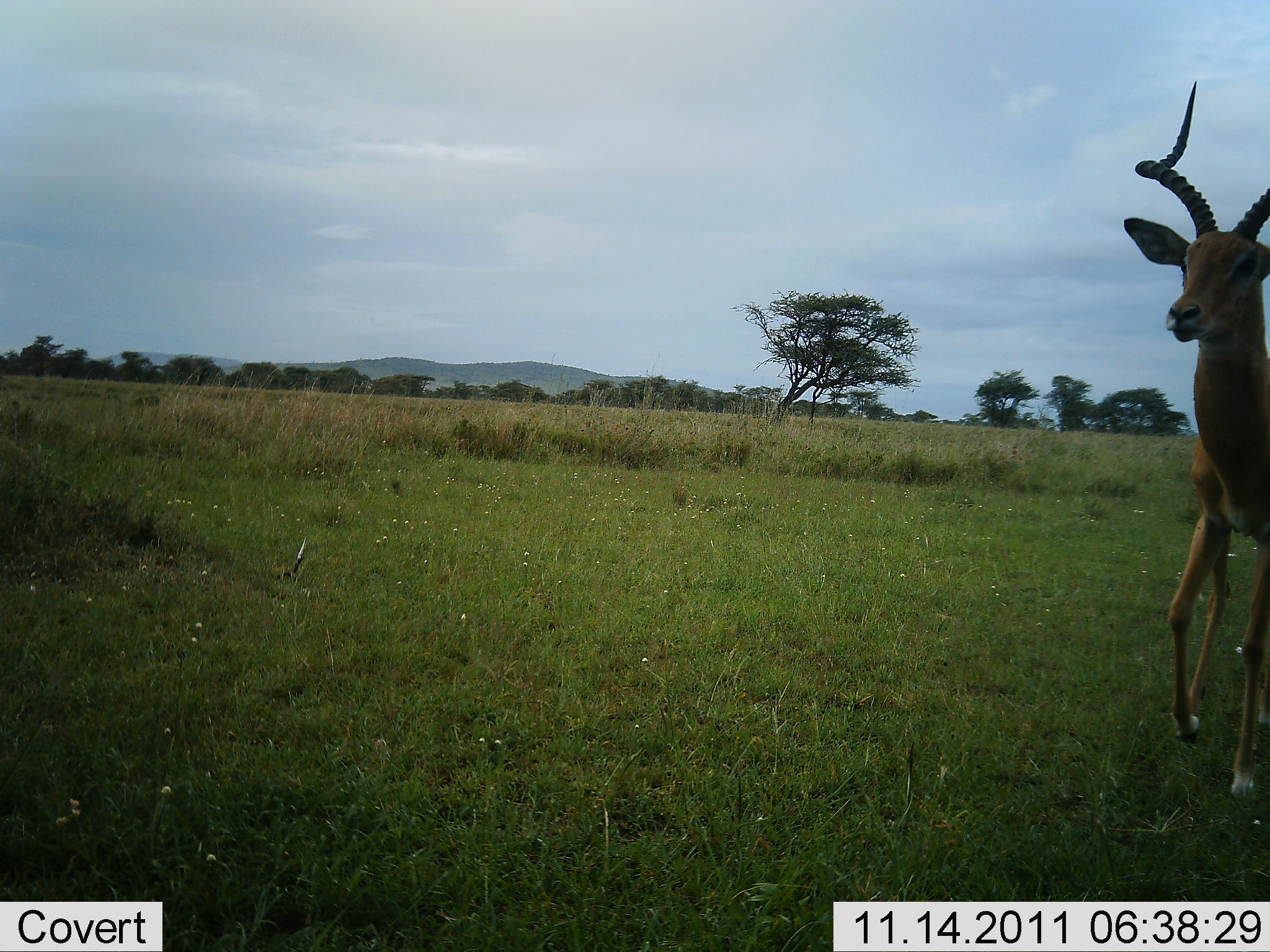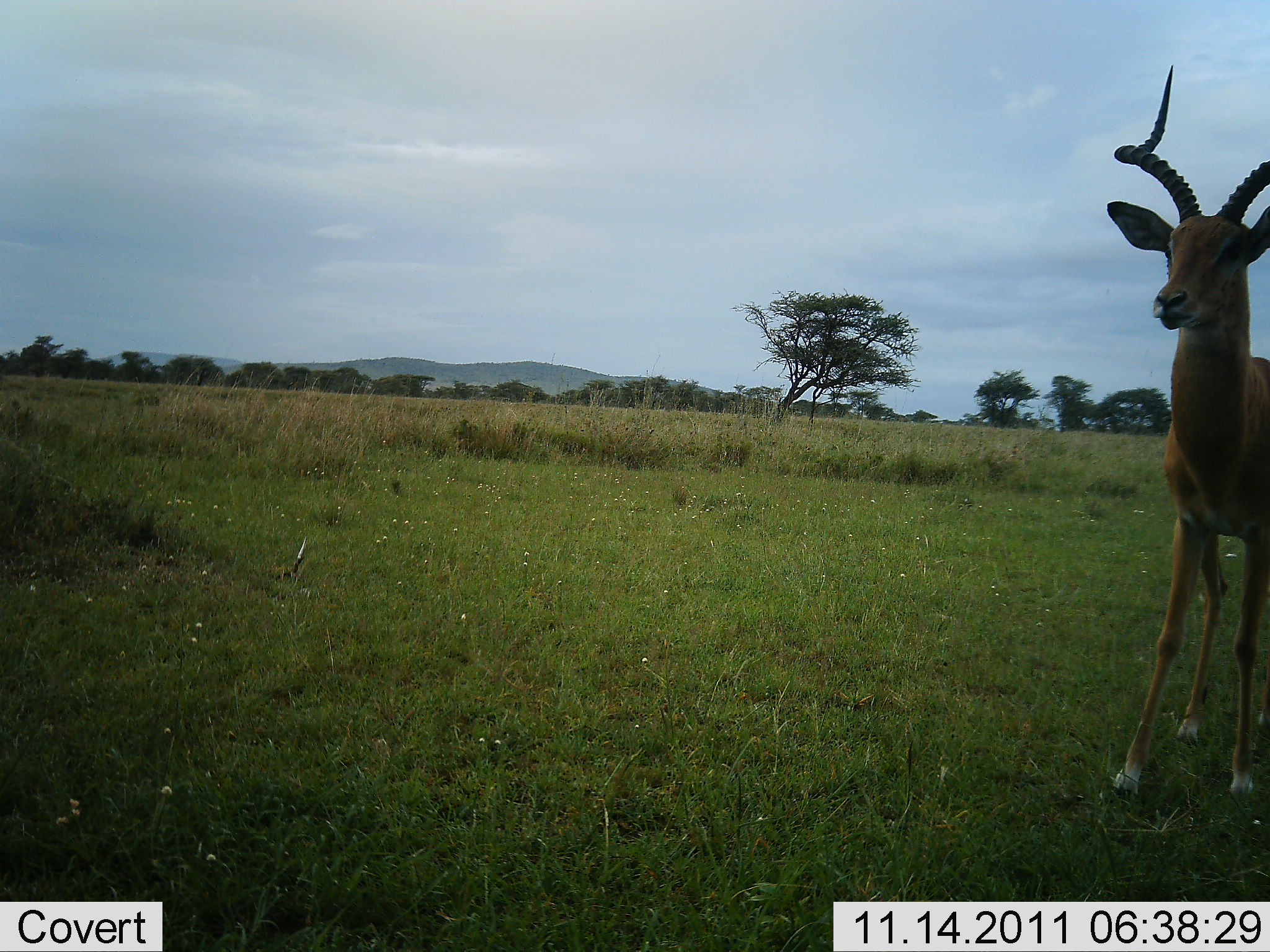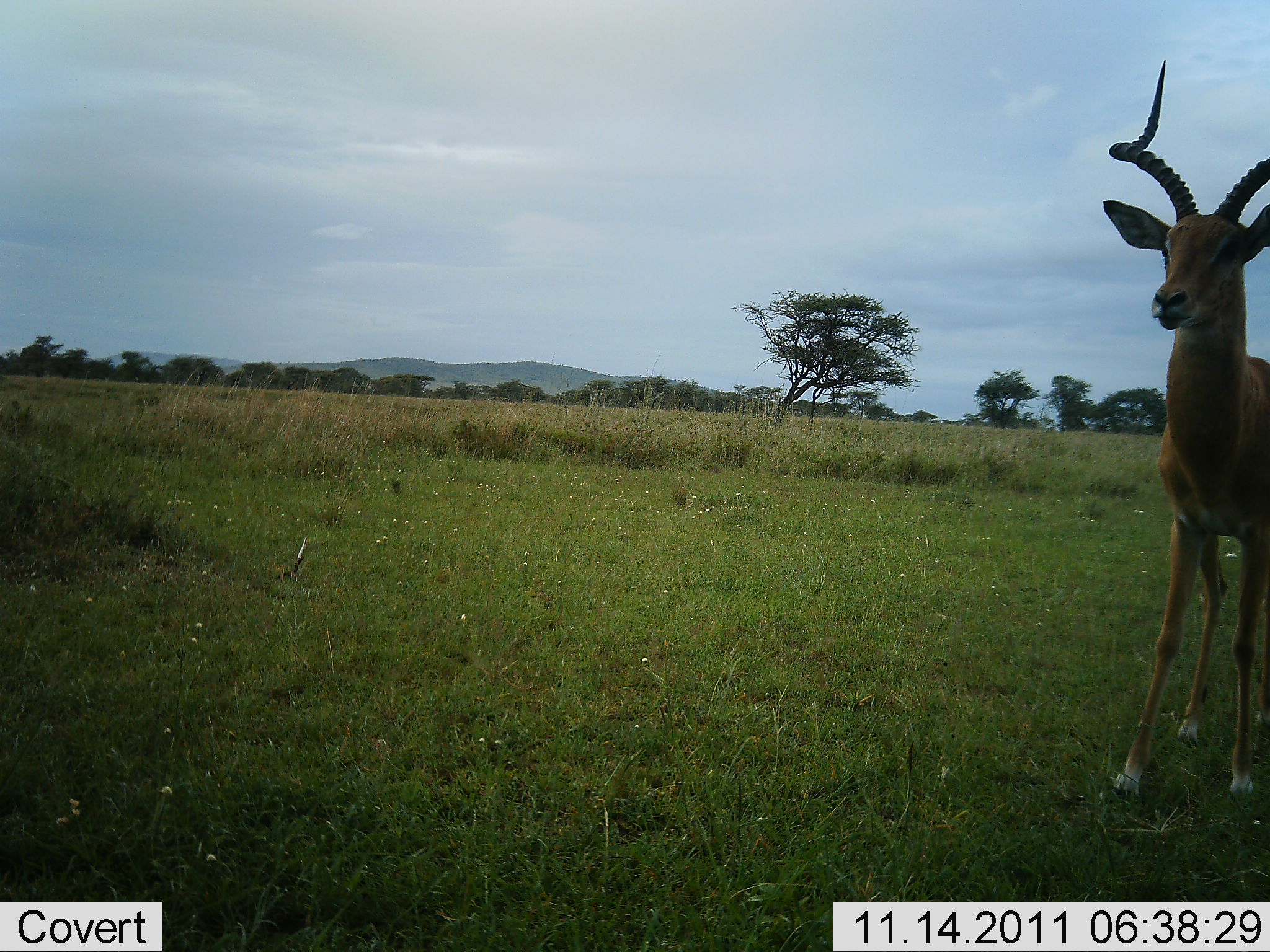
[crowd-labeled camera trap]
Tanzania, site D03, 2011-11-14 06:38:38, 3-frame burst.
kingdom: Animalia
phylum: Chordata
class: Mammalia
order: Artiodactyla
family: Bovidae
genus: Aepyceros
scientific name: Aepyceros melampus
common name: impala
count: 1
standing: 43%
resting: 0%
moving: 57%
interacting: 0%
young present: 0%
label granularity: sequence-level